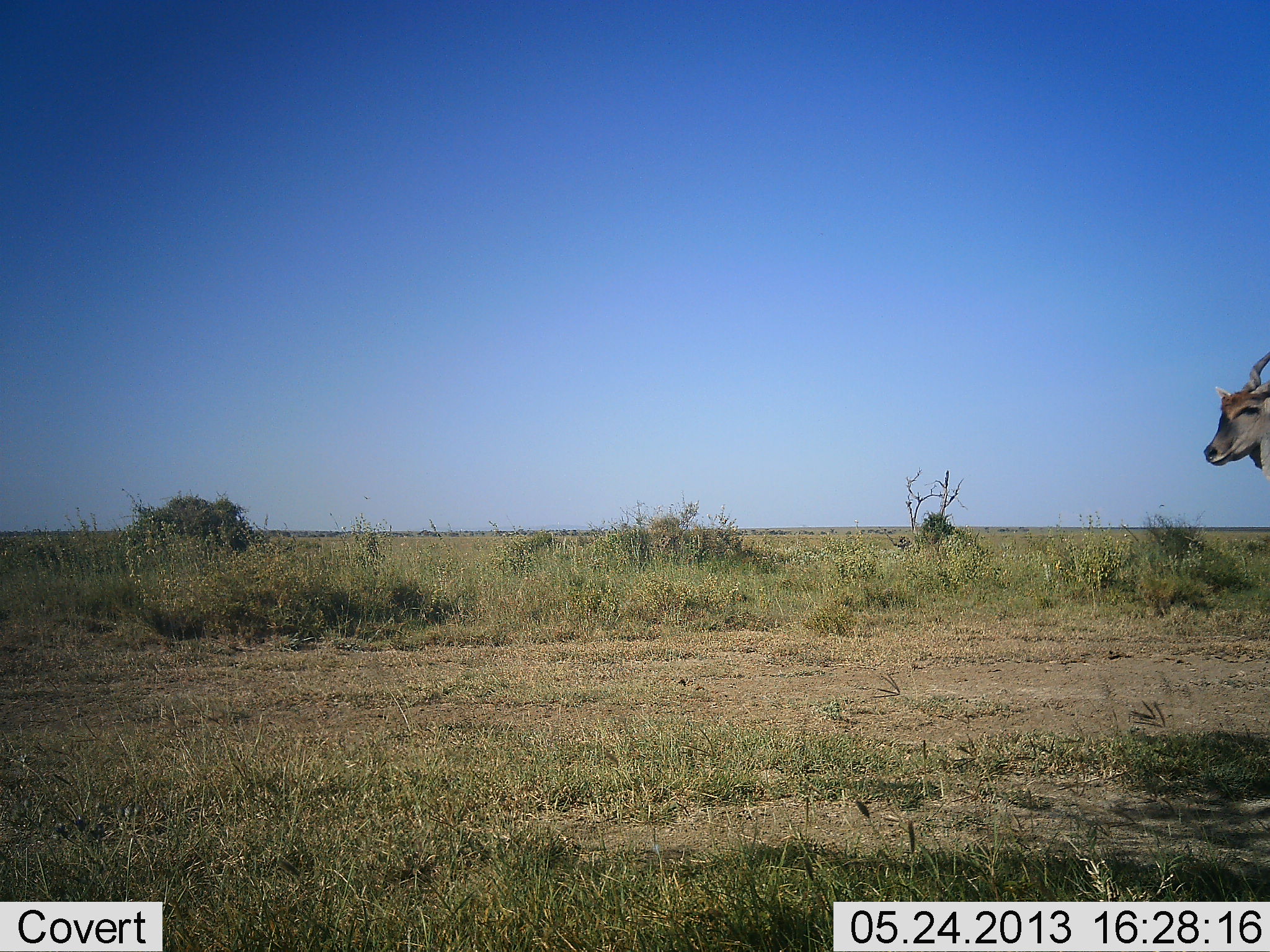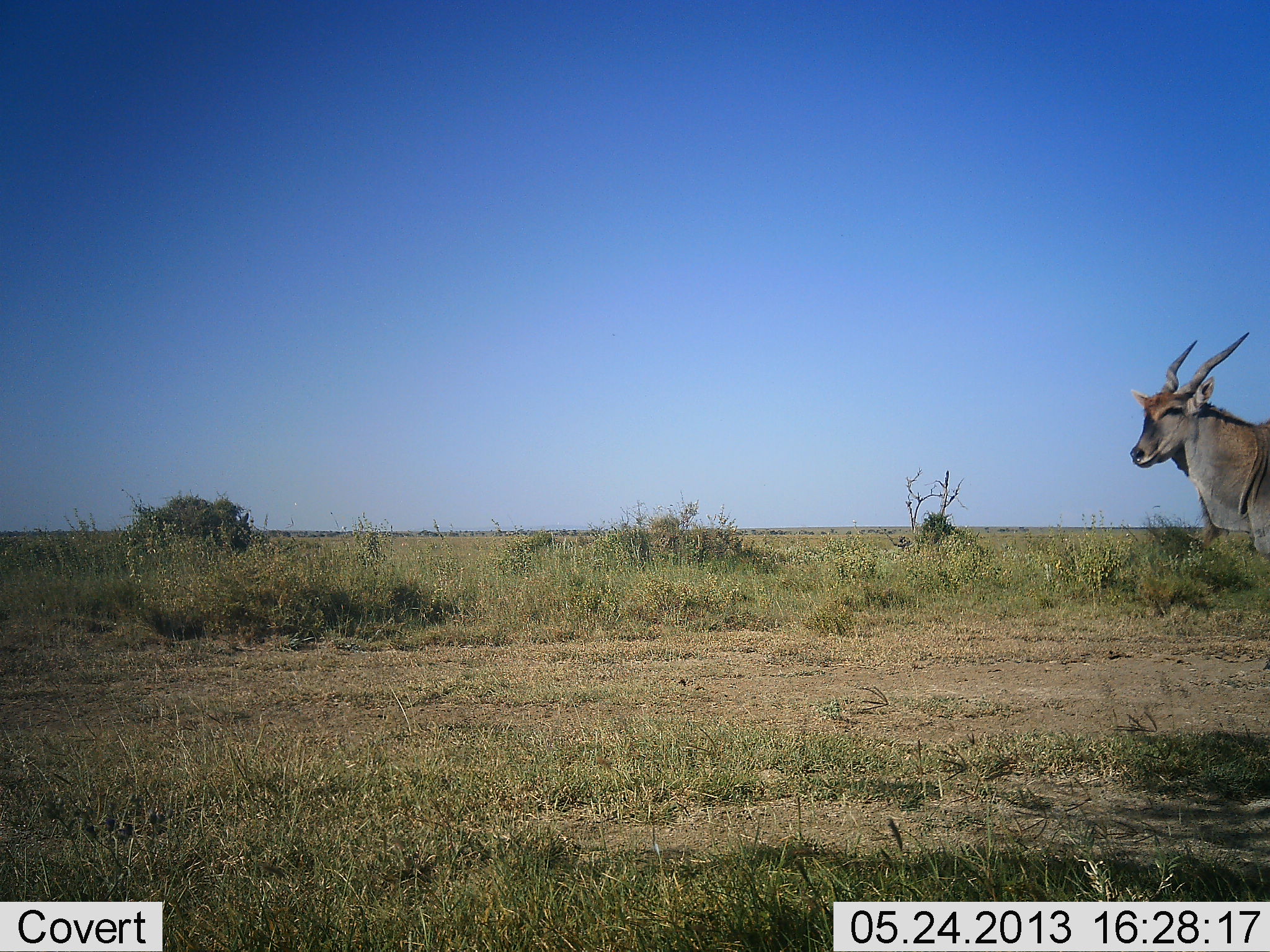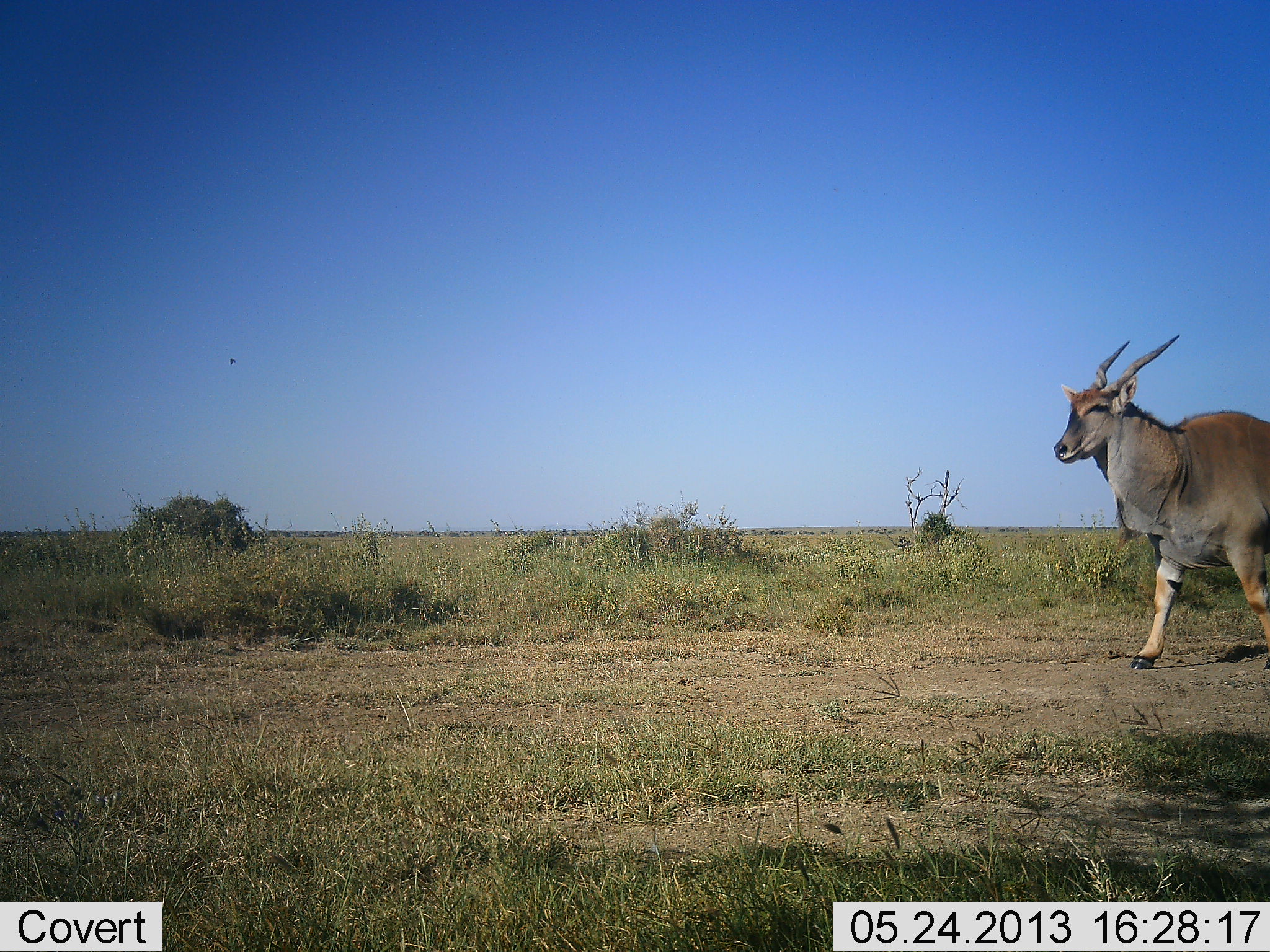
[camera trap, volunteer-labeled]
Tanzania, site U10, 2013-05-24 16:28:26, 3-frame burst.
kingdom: Animalia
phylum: Chordata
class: Mammalia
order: Artiodactyla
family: Bovidae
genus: Tragelaphus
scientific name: Tragelaphus oryx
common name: eland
Eland (Tragelaphus oryx), count 1. Behavior (volunteer vote fractions): standing 10%, resting 0%, moving 100%, interacting 0%. Young present (vote fraction): 0%. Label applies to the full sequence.